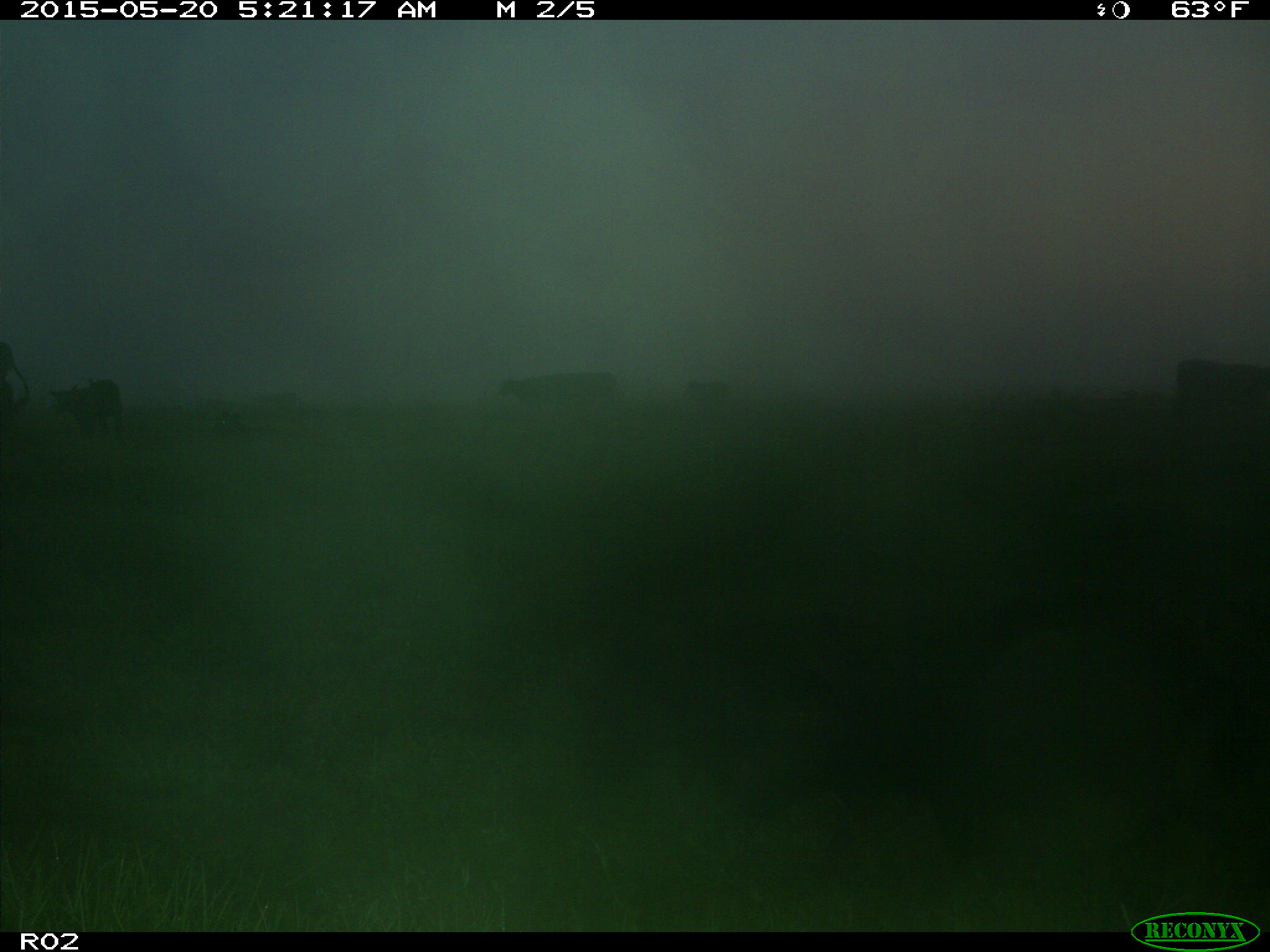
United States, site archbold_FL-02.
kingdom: Animalia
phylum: Chordata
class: Mammalia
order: Artiodactyla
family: Bovidae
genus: Bos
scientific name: Bos taurus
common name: domestic cow